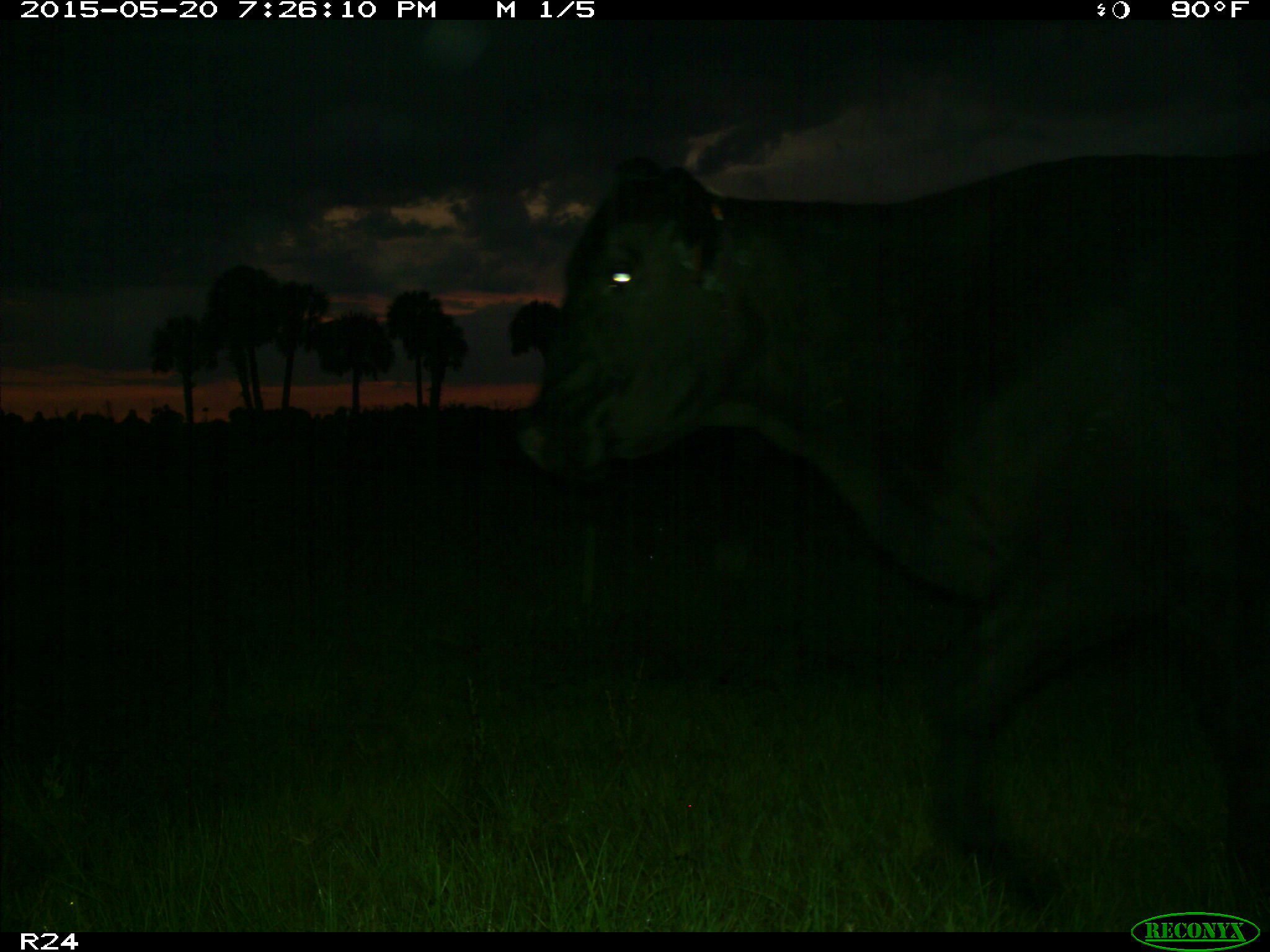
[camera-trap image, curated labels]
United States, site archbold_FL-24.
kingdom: Animalia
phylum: Chordata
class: Mammalia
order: Artiodactyla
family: Bovidae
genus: Bos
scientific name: Bos taurus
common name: domestic cow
Bos taurus (domestic cow).